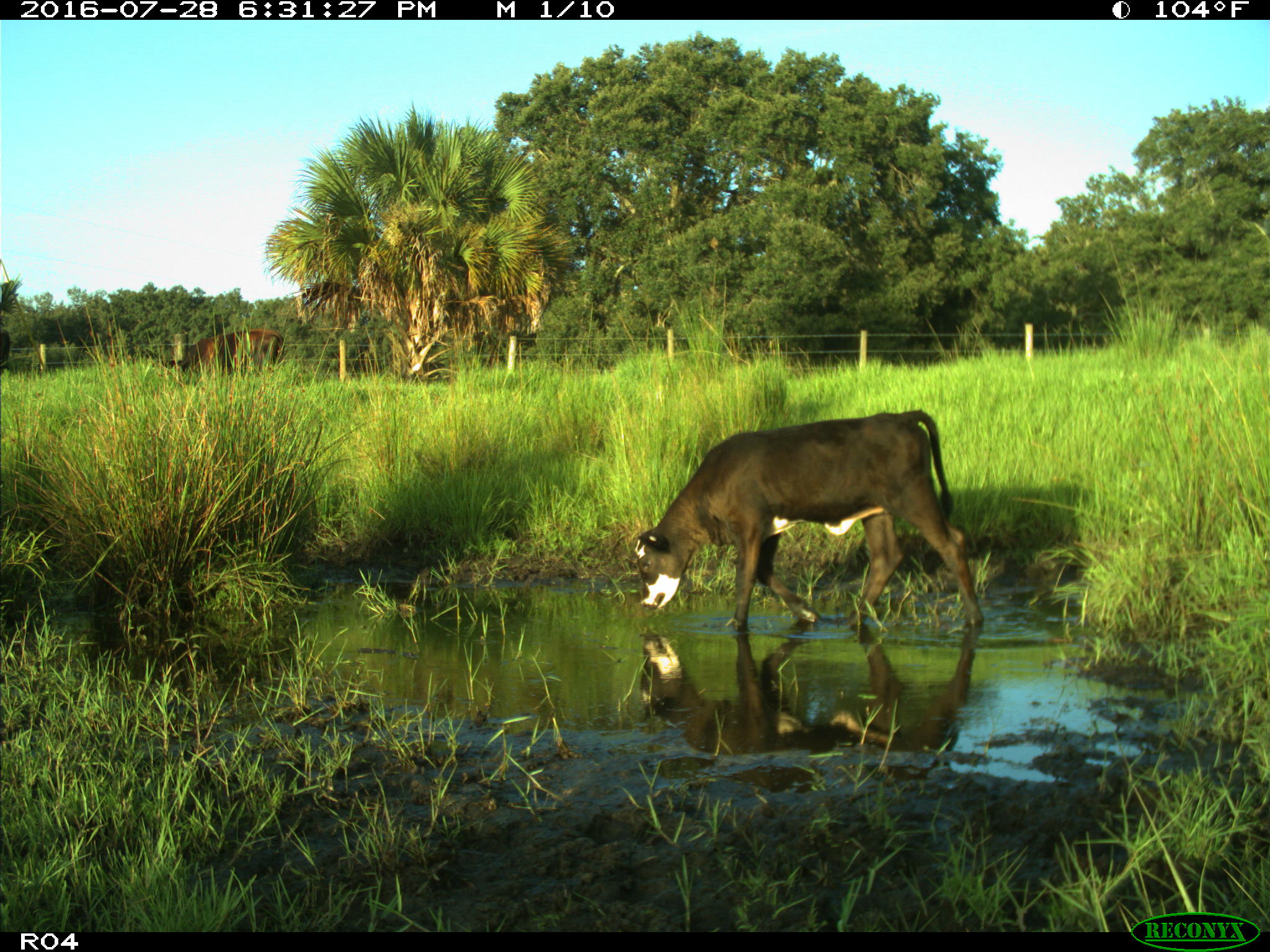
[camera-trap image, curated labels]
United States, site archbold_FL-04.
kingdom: Animalia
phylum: Chordata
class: Mammalia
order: Artiodactyla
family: Bovidae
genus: Bos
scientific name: Bos taurus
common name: domestic cow